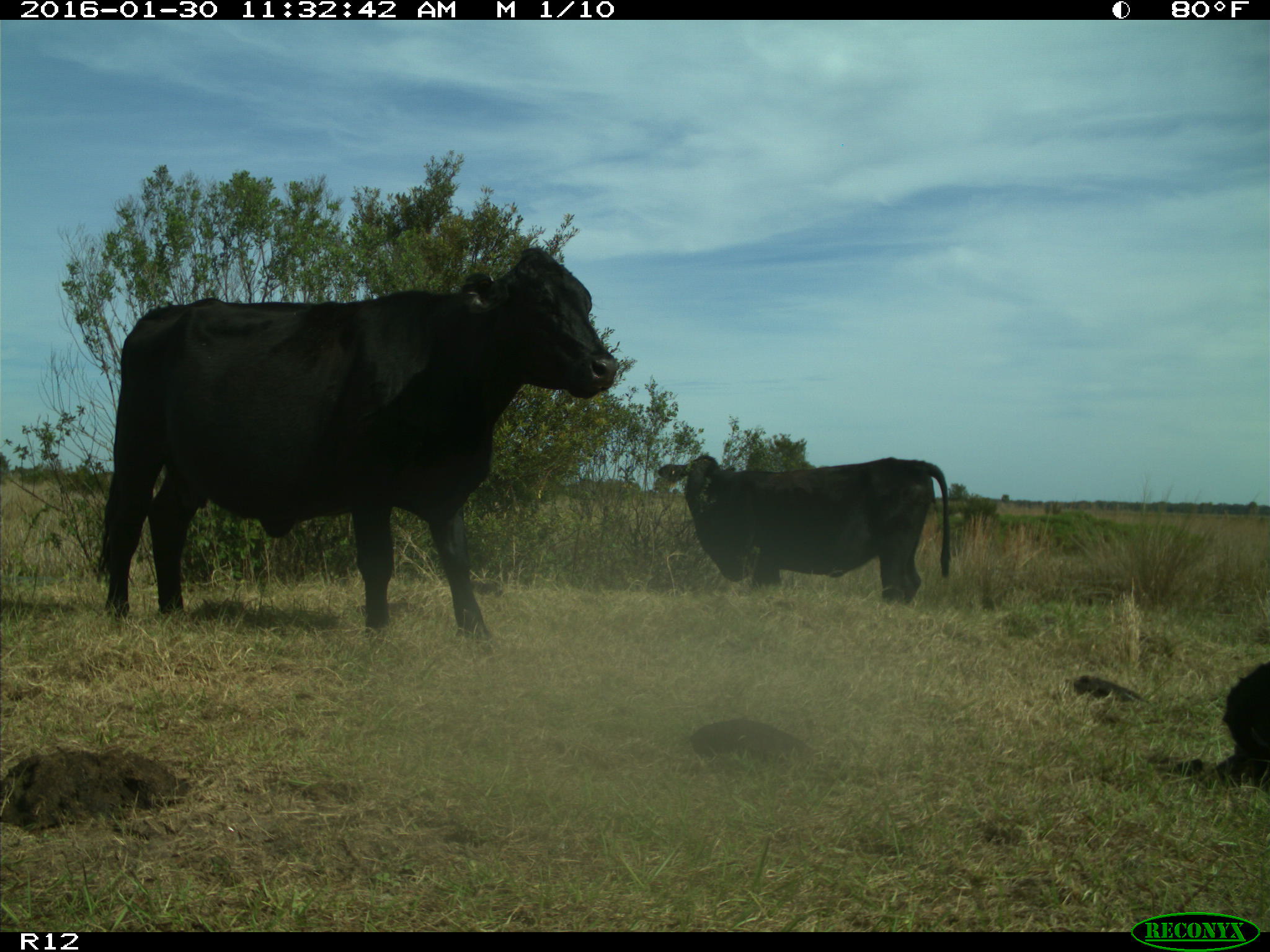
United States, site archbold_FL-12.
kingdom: Animalia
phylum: Chordata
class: Mammalia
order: Artiodactyla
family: Bovidae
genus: Bos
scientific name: Bos taurus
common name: domestic cow